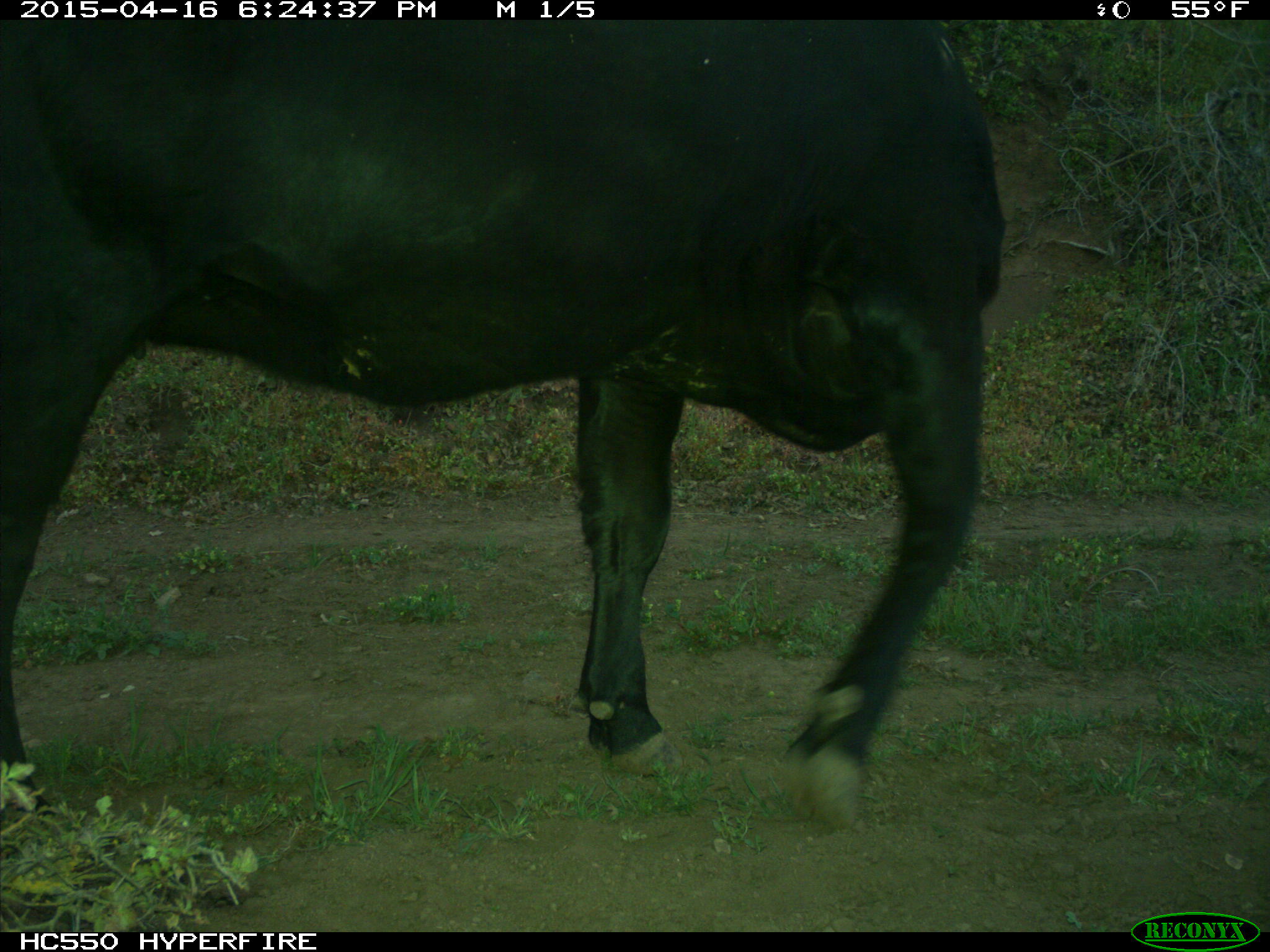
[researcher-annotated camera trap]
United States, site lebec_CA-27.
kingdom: Animalia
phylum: Chordata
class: Mammalia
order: Artiodactyla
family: Bovidae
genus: Bos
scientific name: Bos taurus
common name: domestic cow